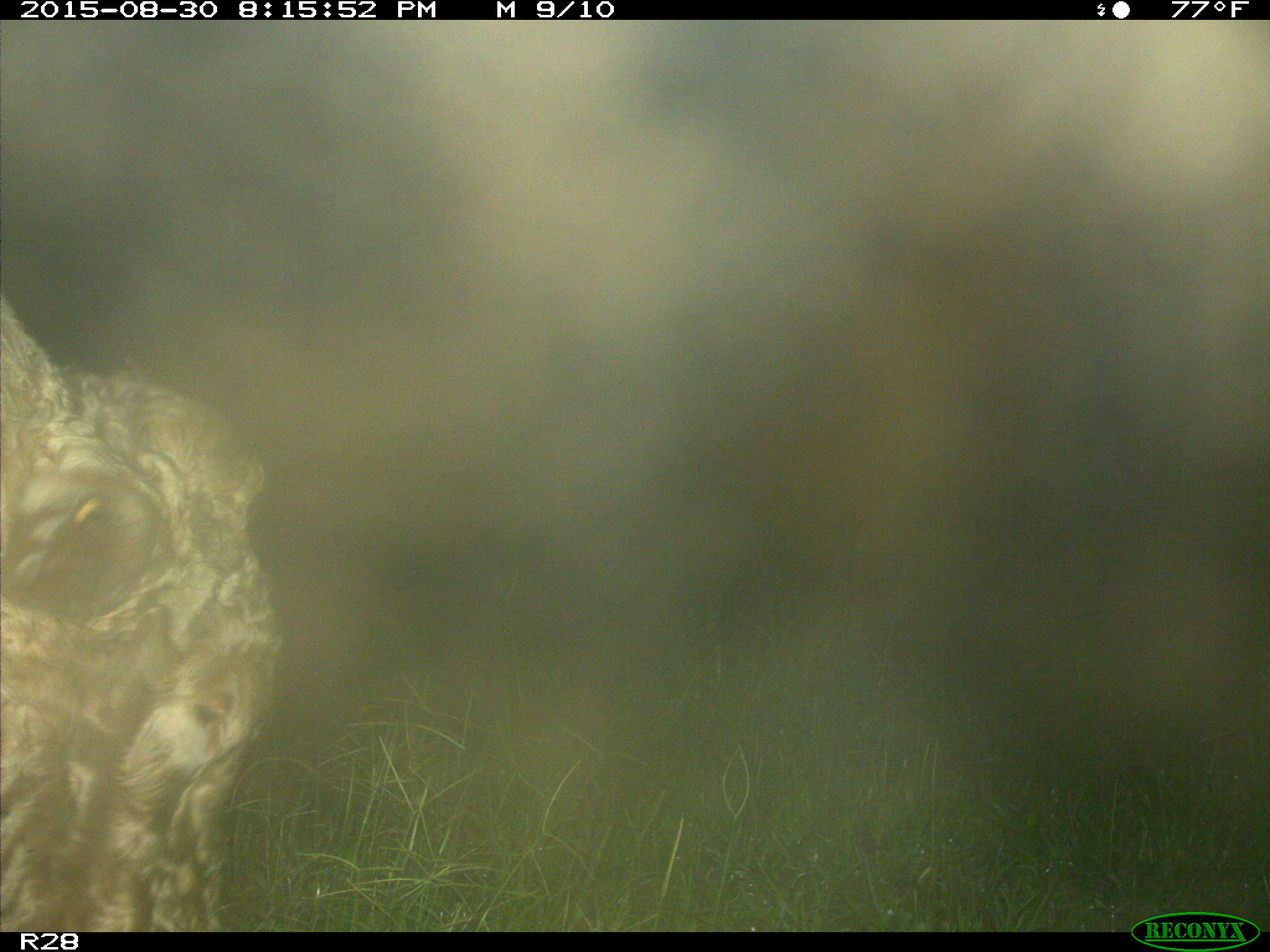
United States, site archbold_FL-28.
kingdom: Animalia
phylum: Chordata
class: Mammalia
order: Artiodactyla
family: Bovidae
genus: Bos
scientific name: Bos taurus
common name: domestic cow